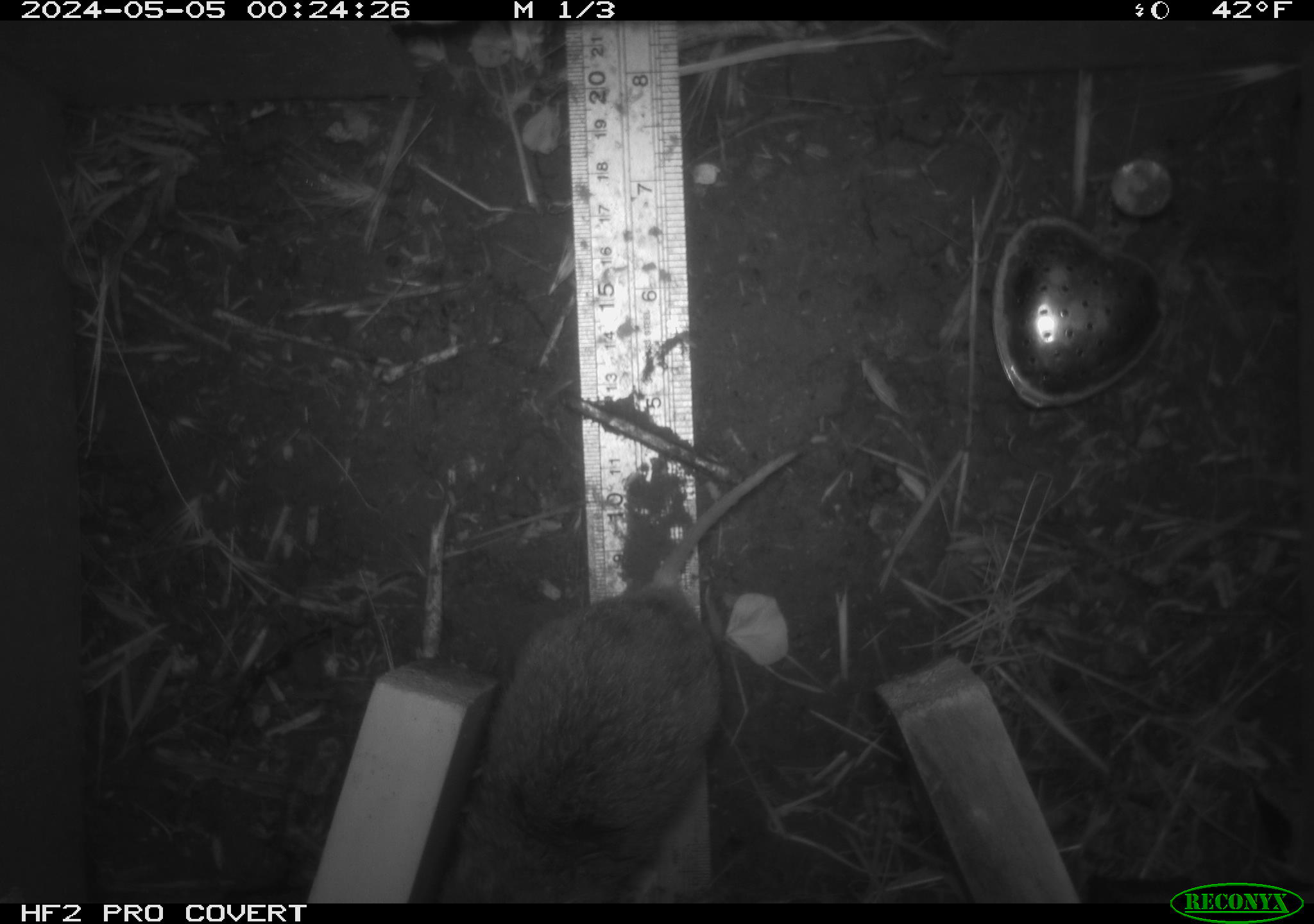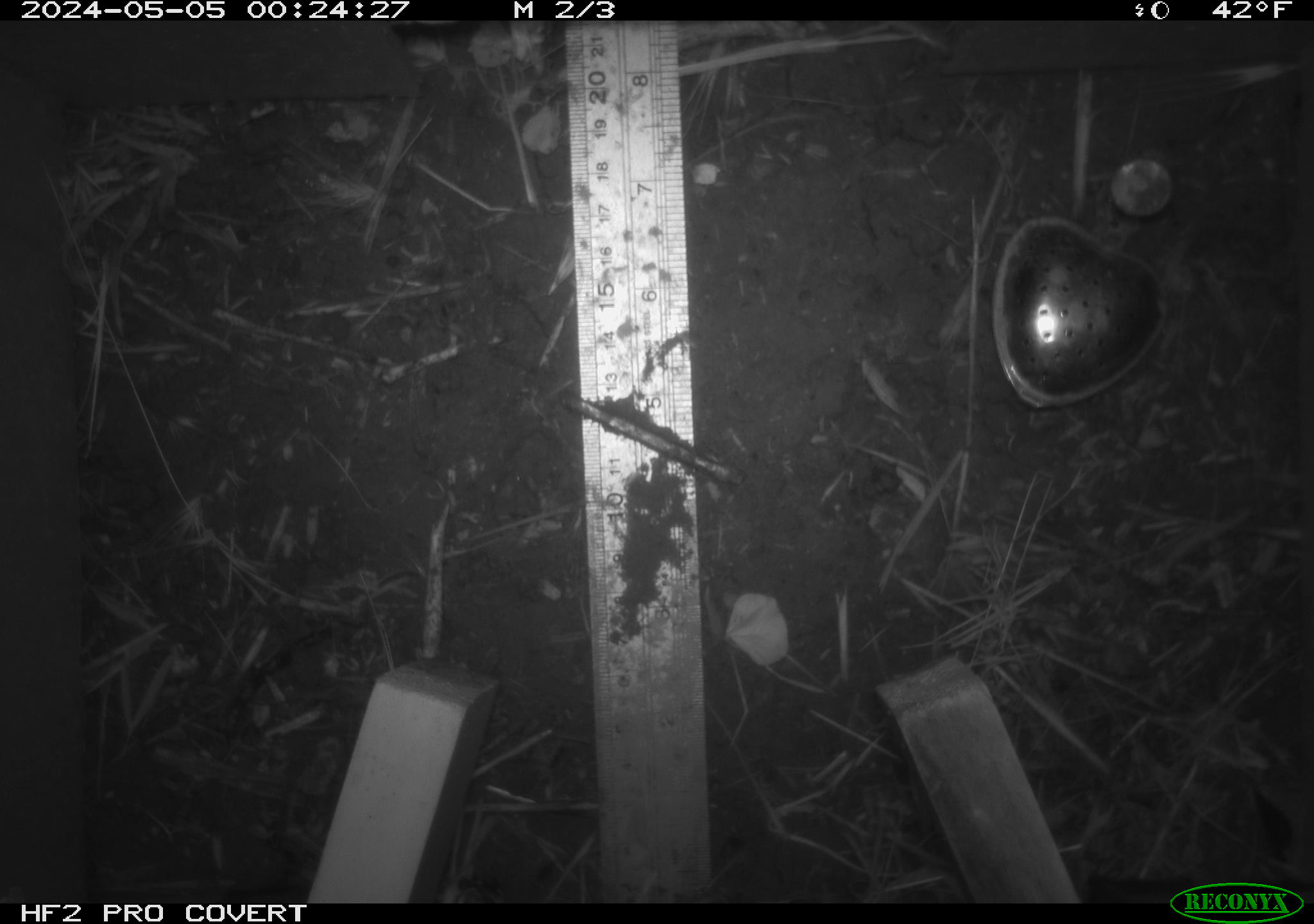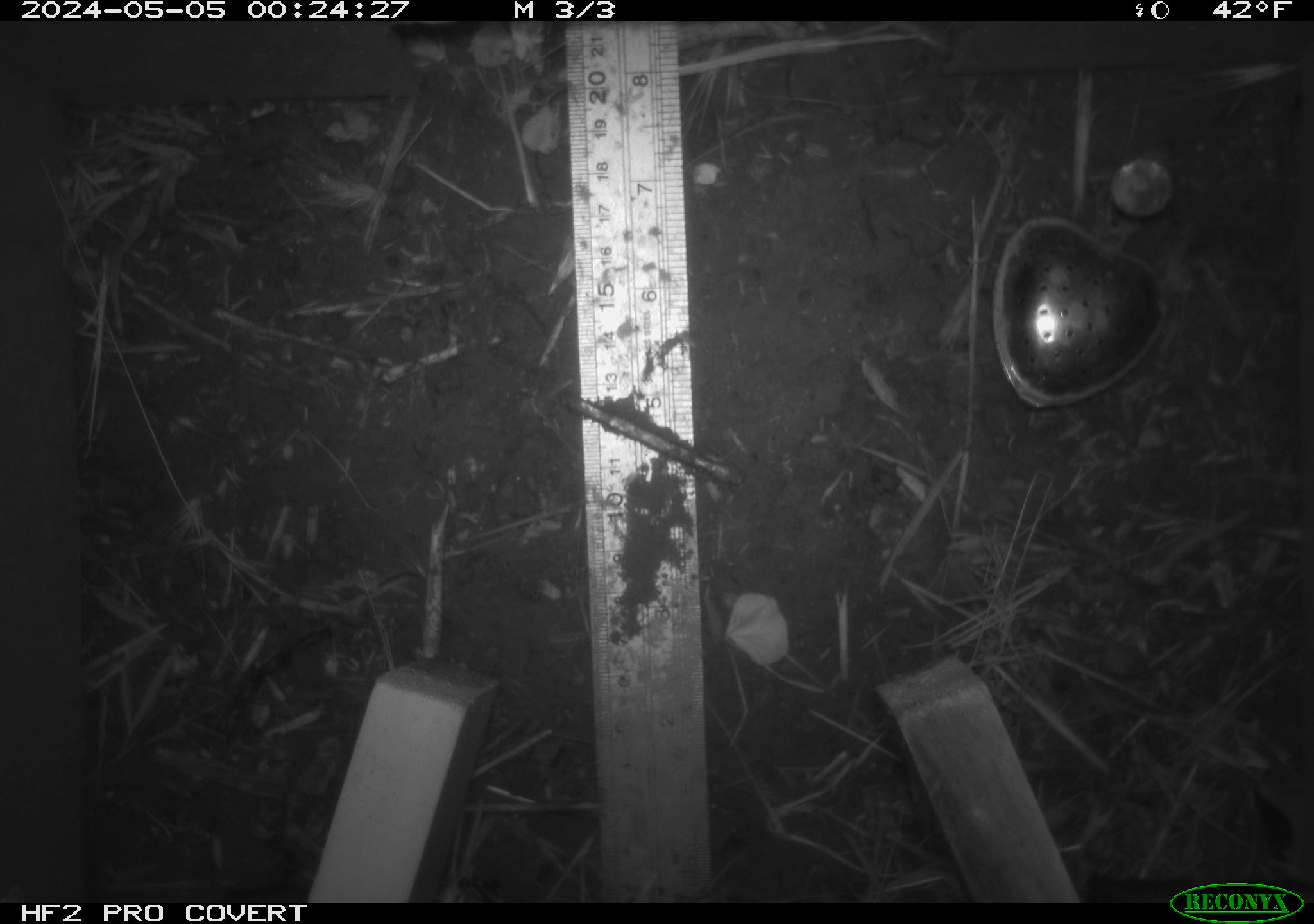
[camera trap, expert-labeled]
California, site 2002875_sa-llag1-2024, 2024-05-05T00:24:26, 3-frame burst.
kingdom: Animalia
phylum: Chordata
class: Mammalia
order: Rodentia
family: Cricetidae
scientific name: Arvicolinae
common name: voles, lemmings, and muskrats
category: arvicolinae subfamily